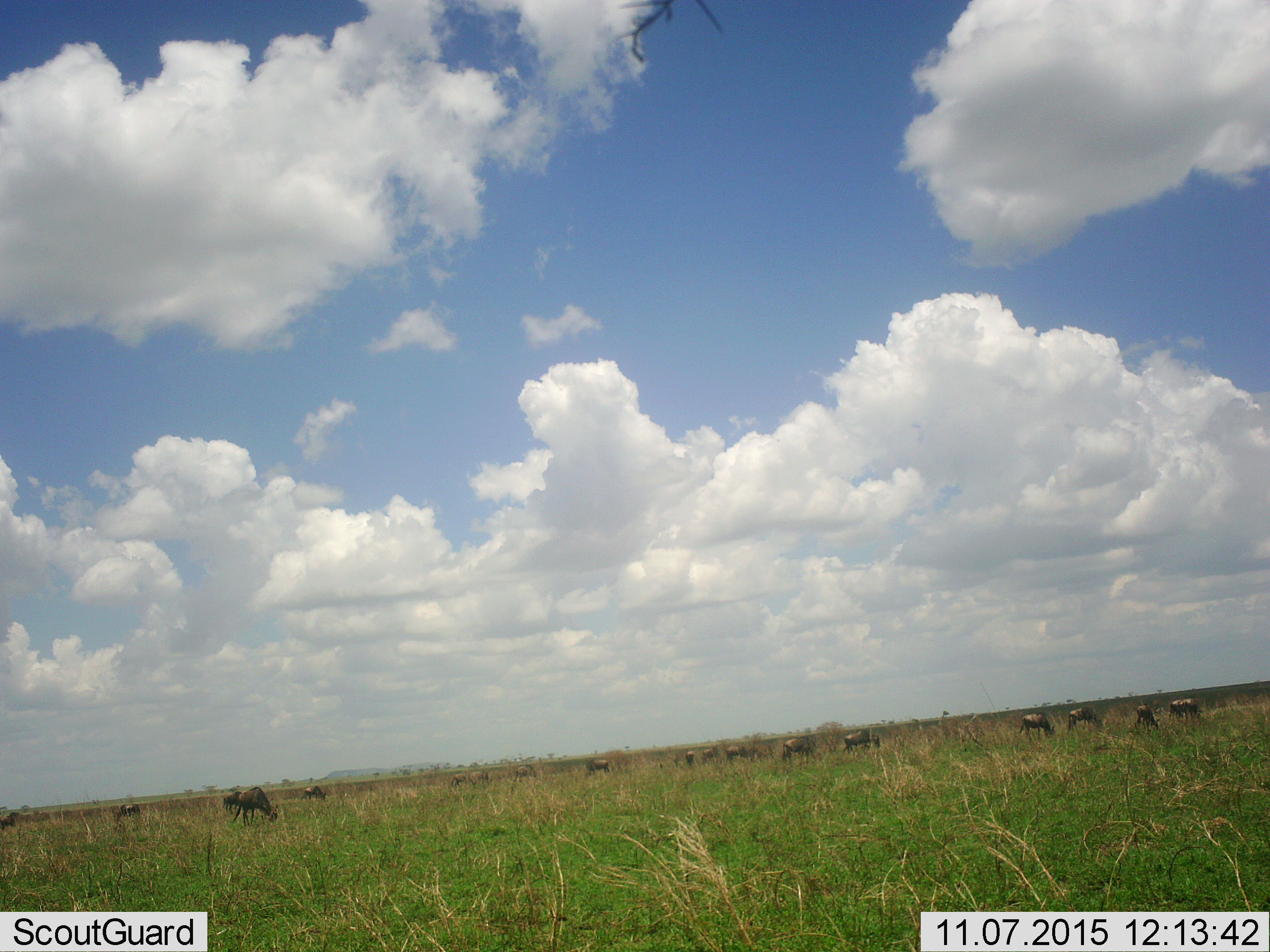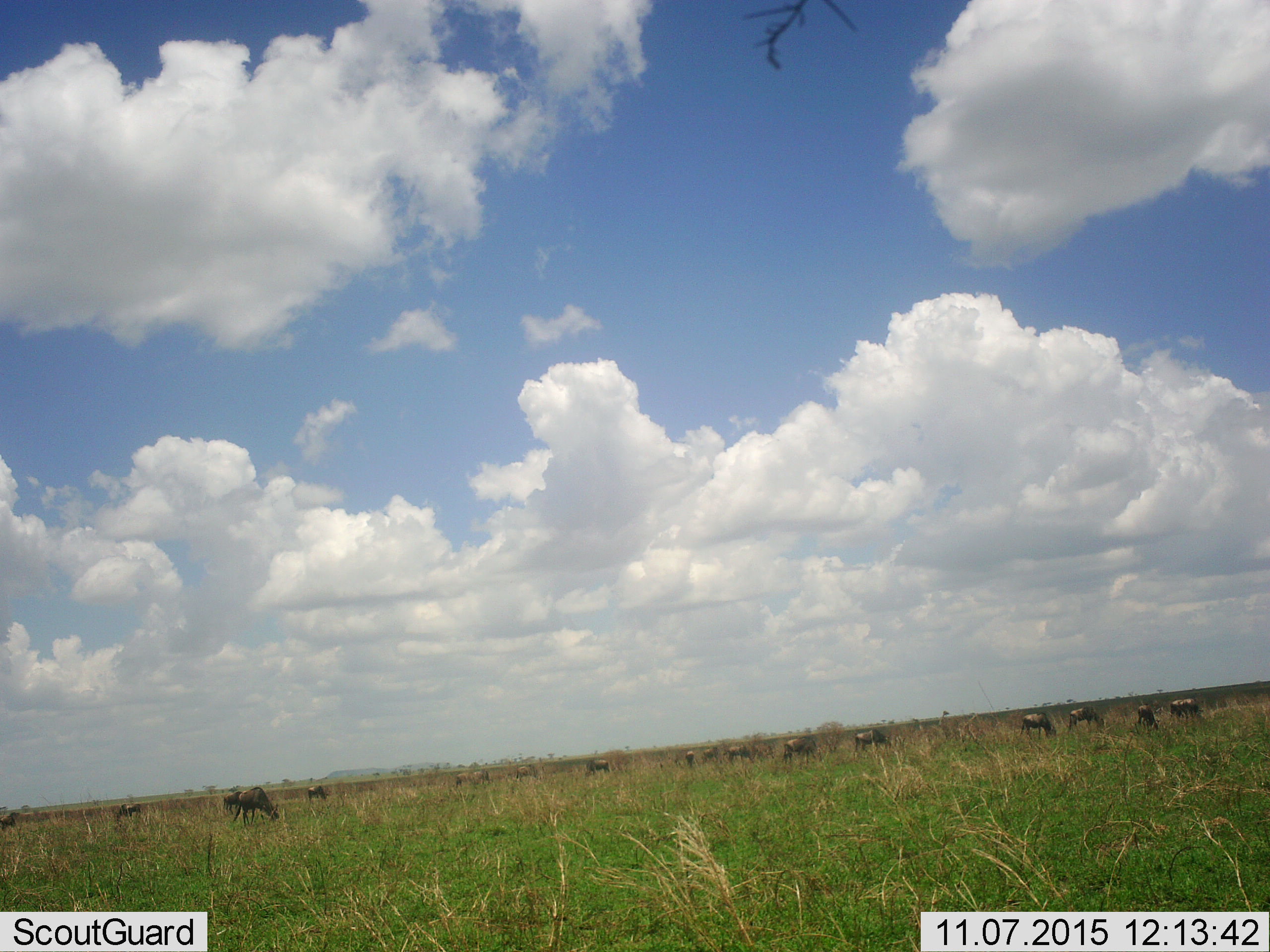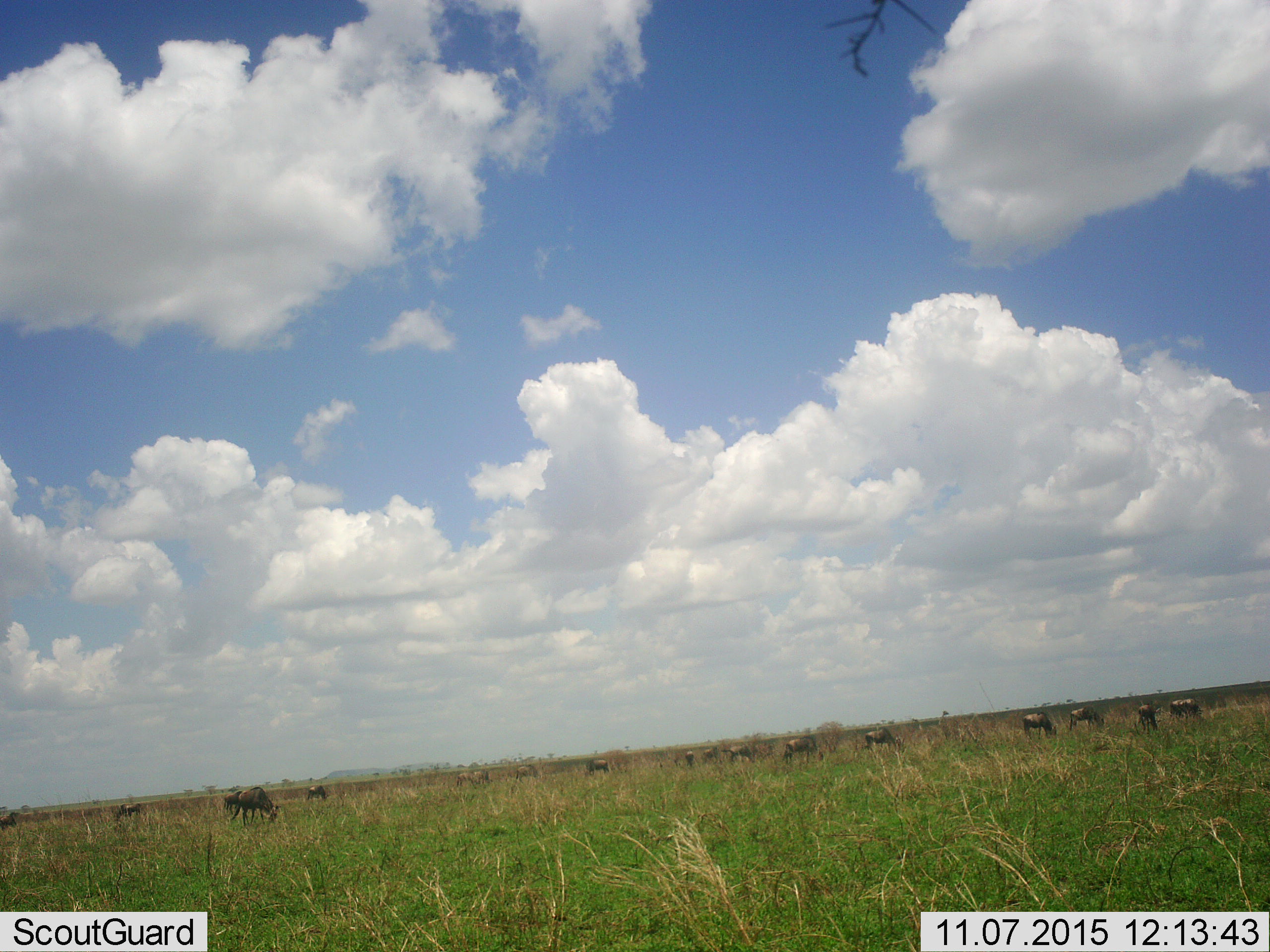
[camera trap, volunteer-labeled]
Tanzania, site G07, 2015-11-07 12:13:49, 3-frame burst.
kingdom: Animalia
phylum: Chordata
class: Mammalia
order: Artiodactyla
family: Bovidae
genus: Connochaetes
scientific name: Connochaetes taurinus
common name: blue wildebeest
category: wildebeest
Wildebeest (blue wildebeest) (Connochaetes taurinus), count 11-50. Behavior (volunteer vote fractions): standing 56%, resting 11%, moving 44%, interacting 0%. Young present (vote fraction): 0%. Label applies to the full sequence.